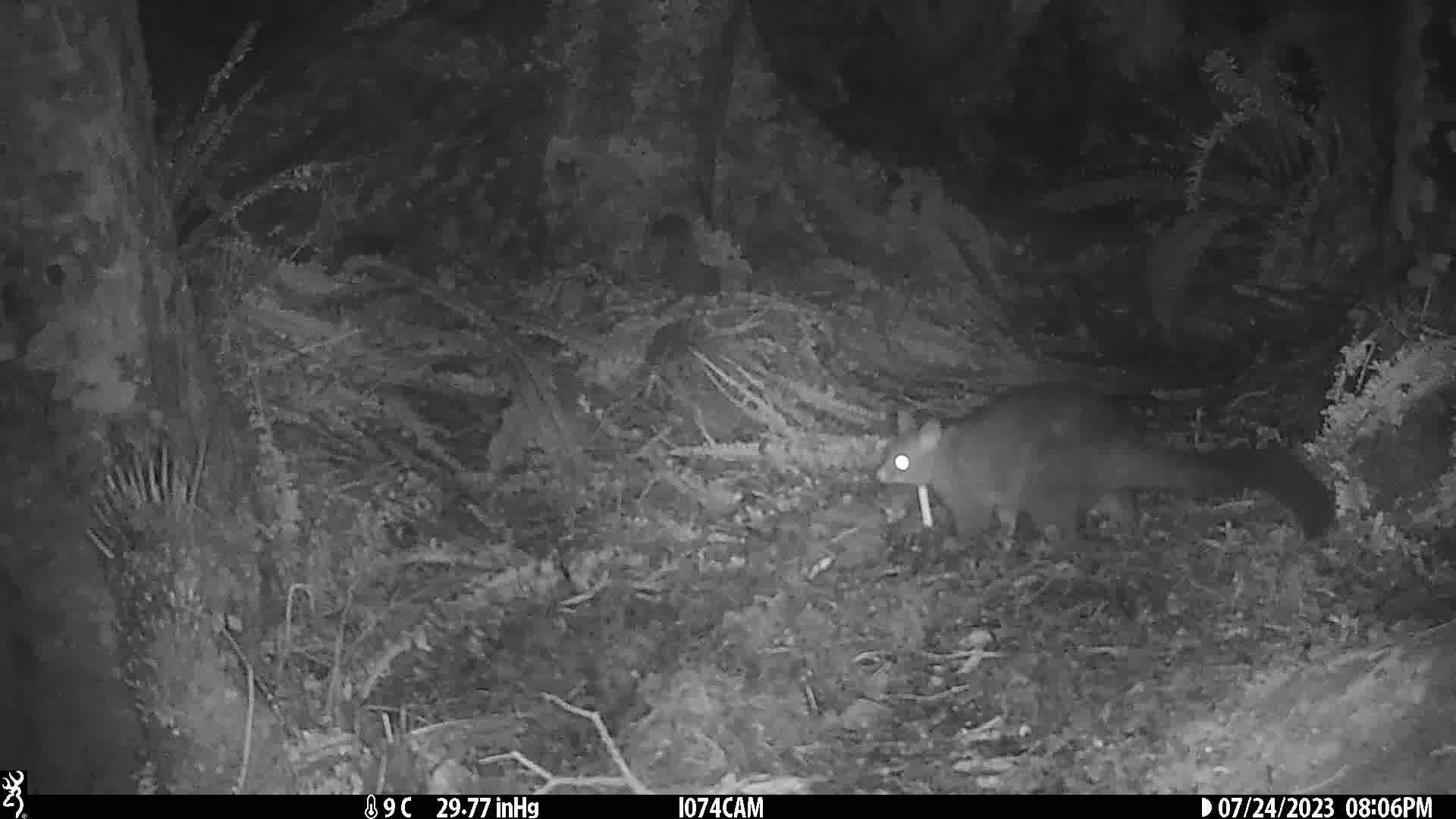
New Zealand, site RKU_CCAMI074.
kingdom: Animalia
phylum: Chordata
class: Mammalia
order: Diprotodontia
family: Phalangeridae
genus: Trichosurus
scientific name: Trichosurus vulpecula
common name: common brushtail possum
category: possum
Possum (common brushtail possum) (Trichosurus vulpecula).